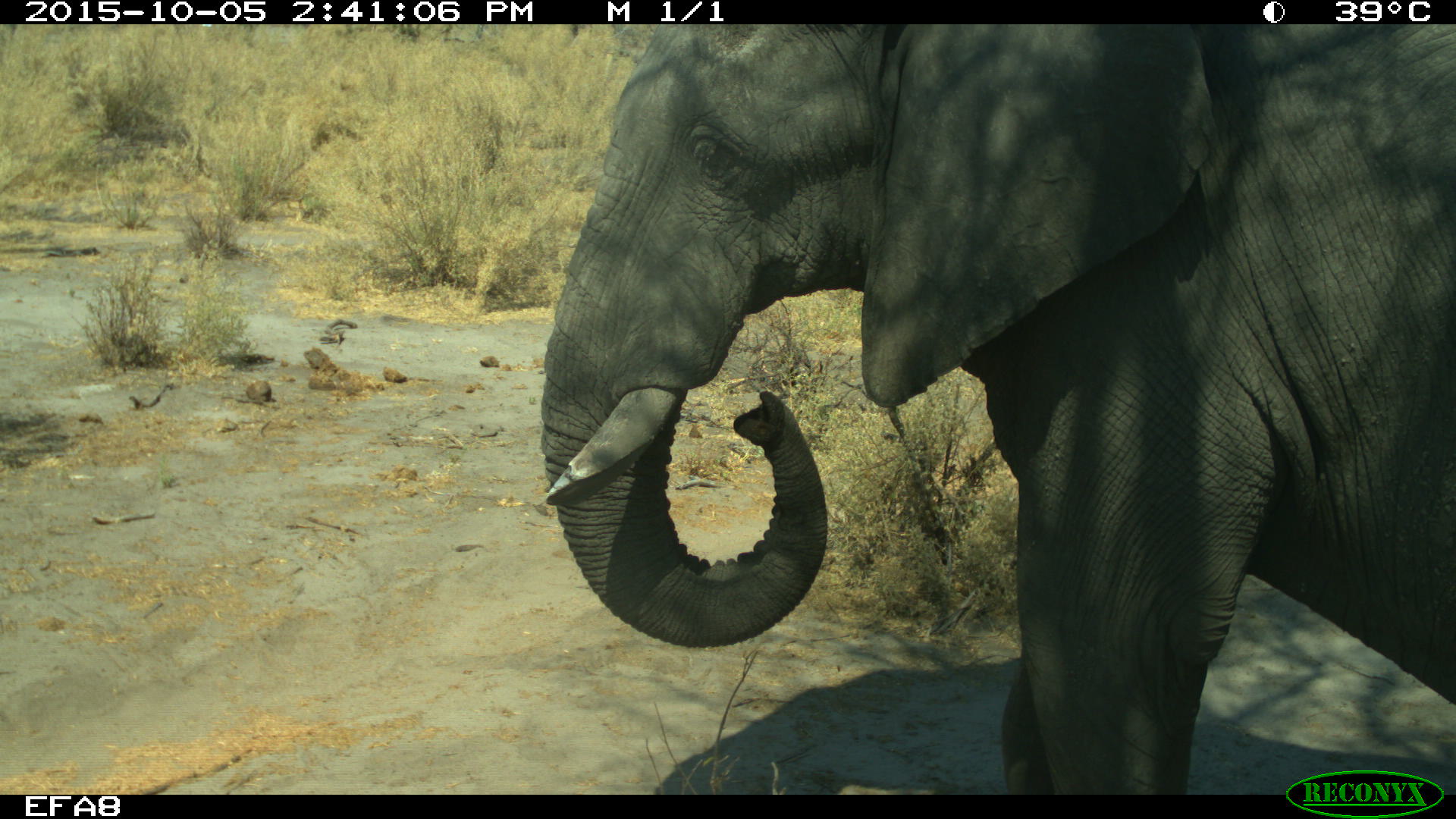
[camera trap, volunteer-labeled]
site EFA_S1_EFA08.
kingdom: Animalia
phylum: Chordata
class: Mammalia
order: Proboscidea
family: Elephantidae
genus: Loxodonta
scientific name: Loxodonta africana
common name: african bush elephant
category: elephant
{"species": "elephant (african bush elephant) (Loxodonta africana)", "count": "1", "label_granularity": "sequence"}